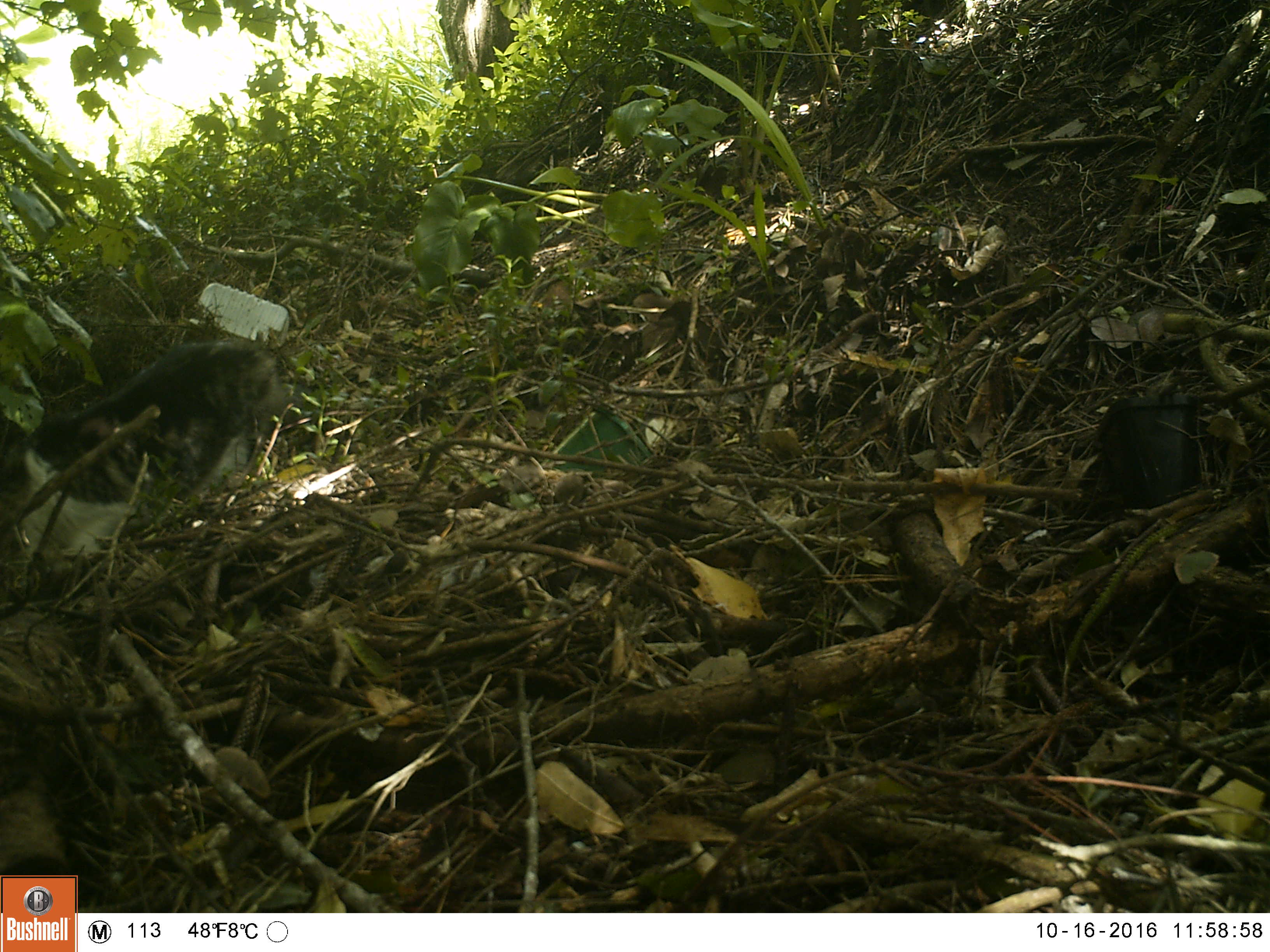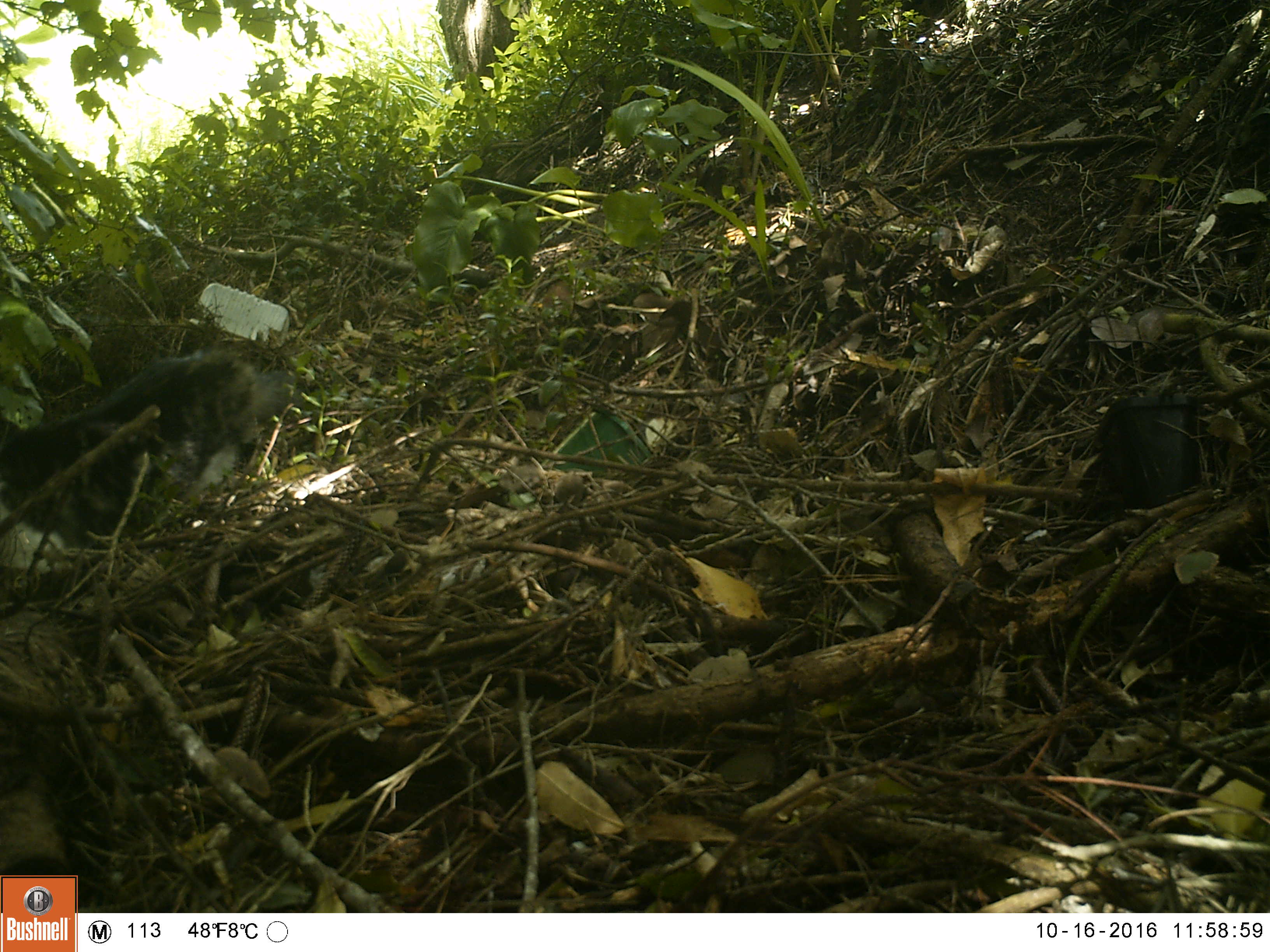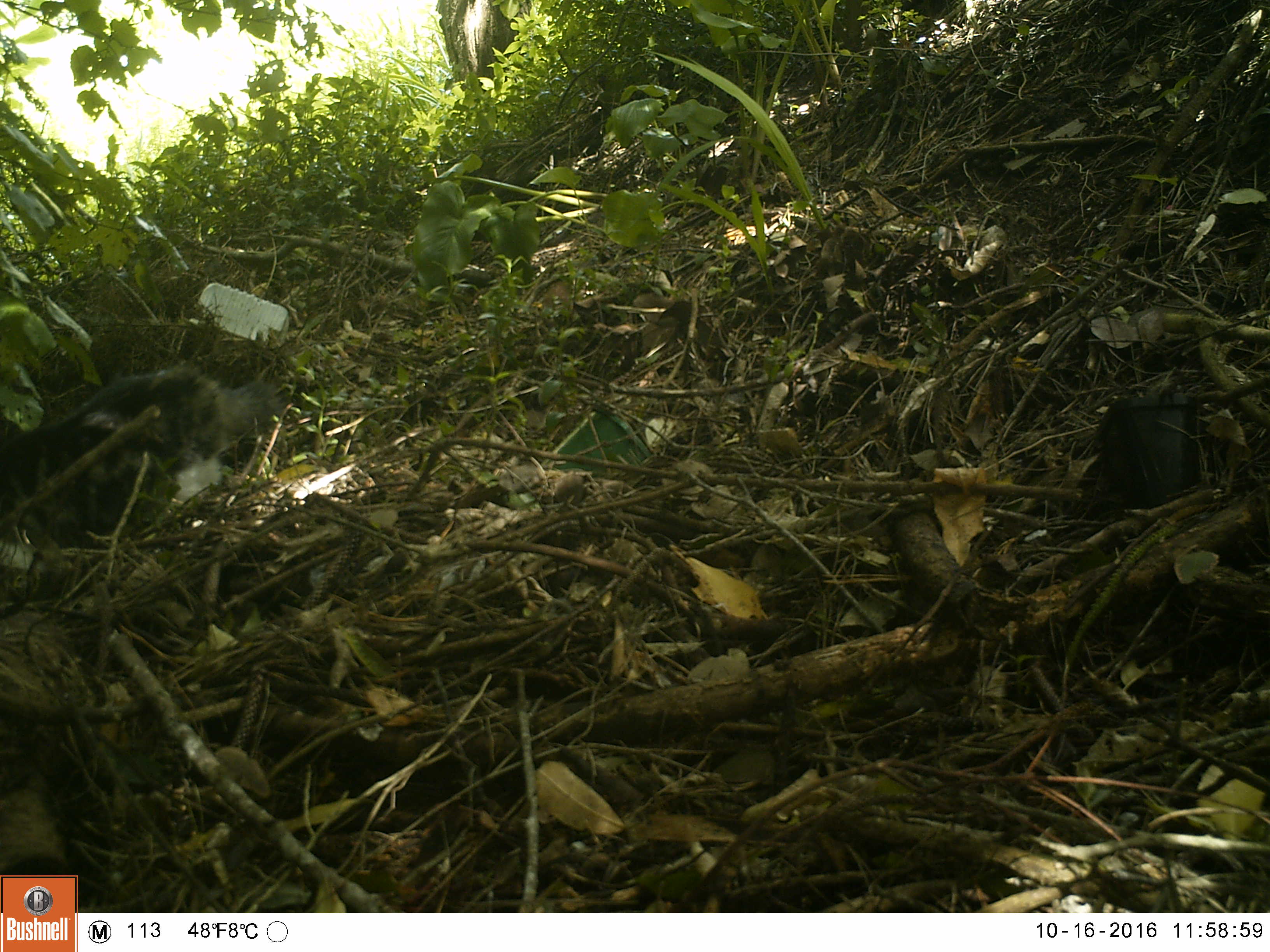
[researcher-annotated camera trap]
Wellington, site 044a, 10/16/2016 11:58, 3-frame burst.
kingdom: Animalia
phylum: Chordata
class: Mammalia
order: Carnivora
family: Felidae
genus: Felis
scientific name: Felis catus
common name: cat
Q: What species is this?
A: Cat (Felis catus).